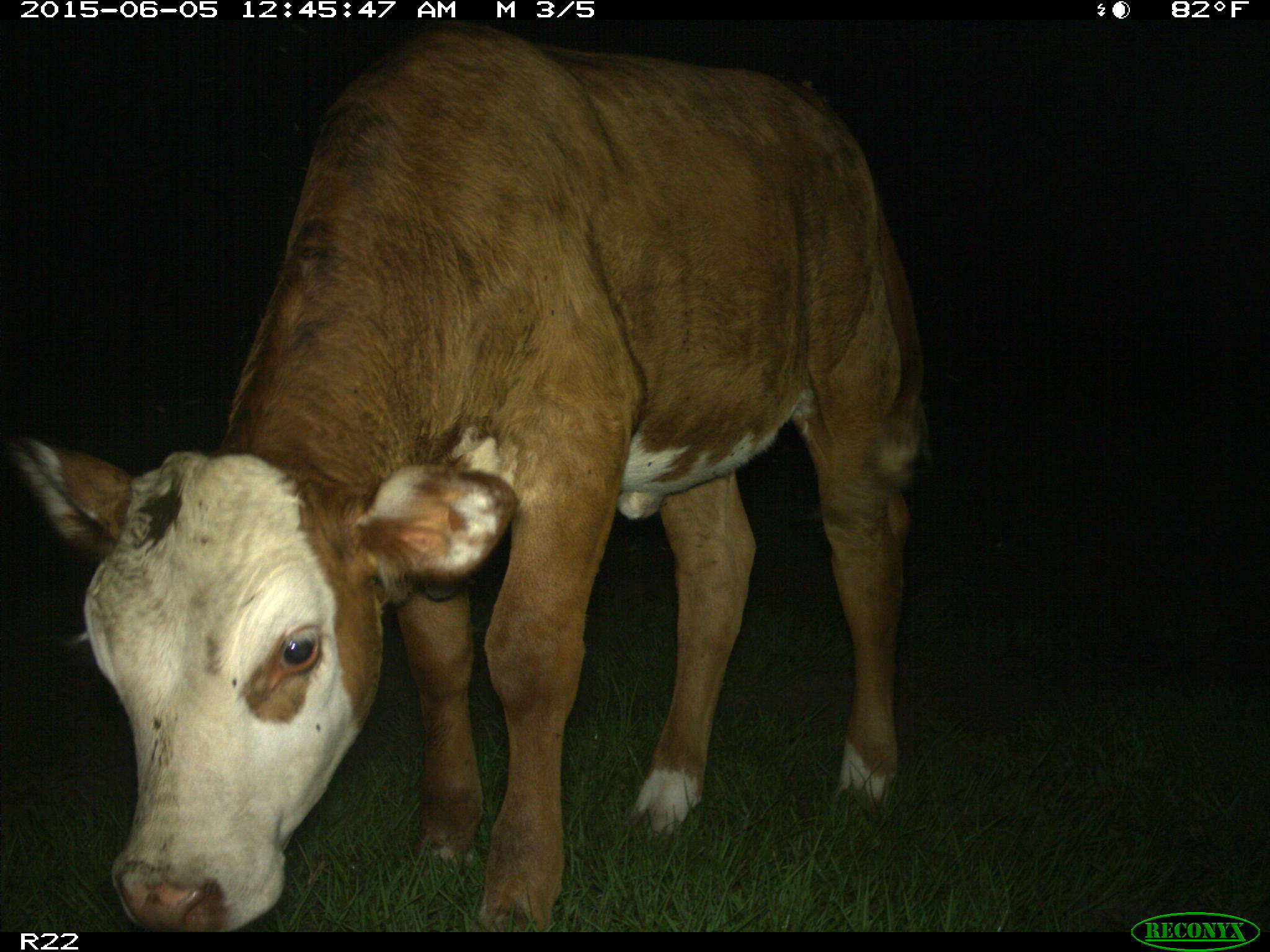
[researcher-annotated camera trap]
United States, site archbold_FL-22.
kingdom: Animalia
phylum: Chordata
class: Mammalia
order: Artiodactyla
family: Bovidae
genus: Bos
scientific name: Bos taurus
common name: domestic cow